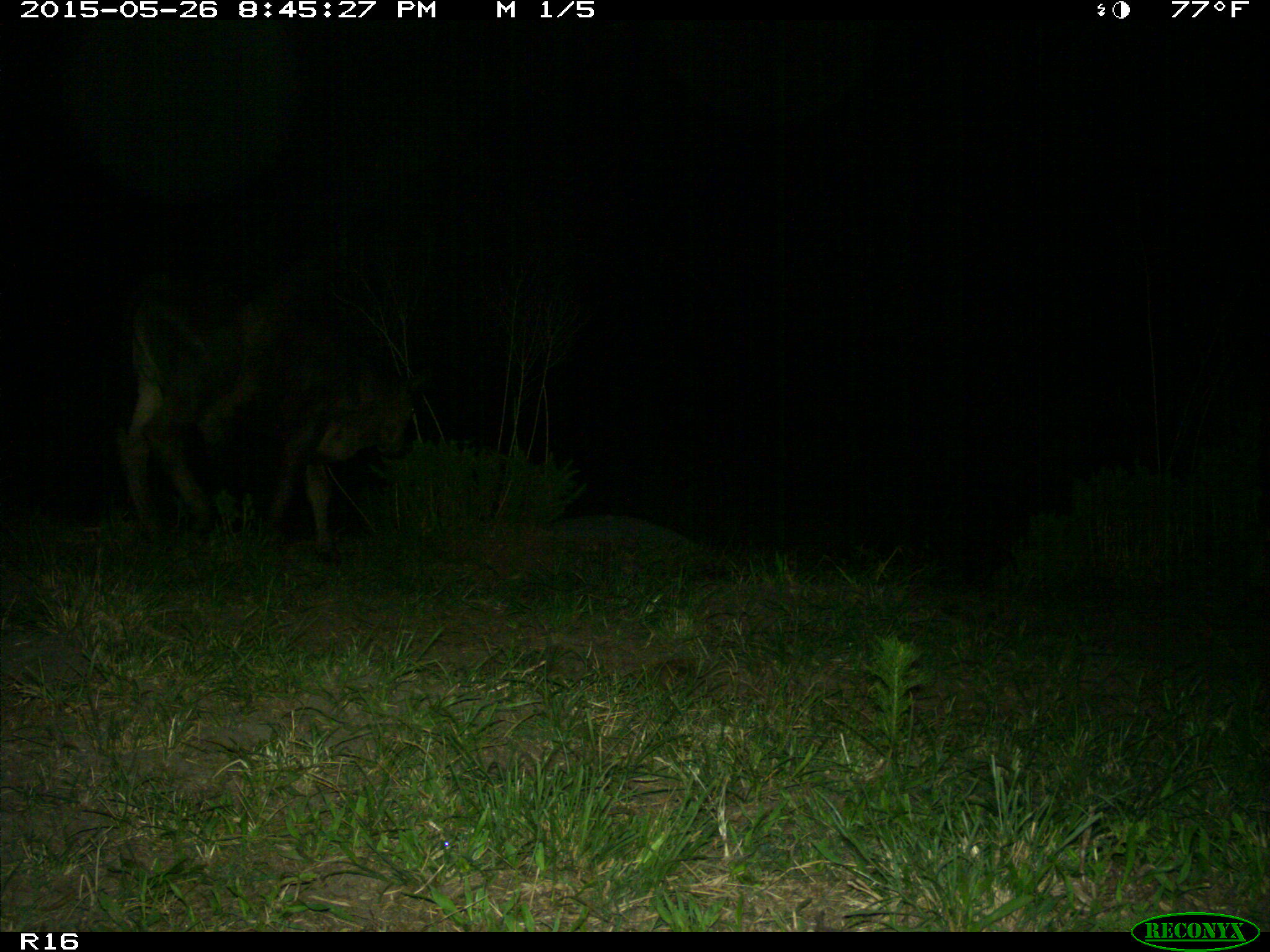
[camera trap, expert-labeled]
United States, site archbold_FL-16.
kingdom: Animalia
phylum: Chordata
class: Mammalia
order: Artiodactyla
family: Bovidae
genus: Bos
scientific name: Bos taurus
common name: domestic cow